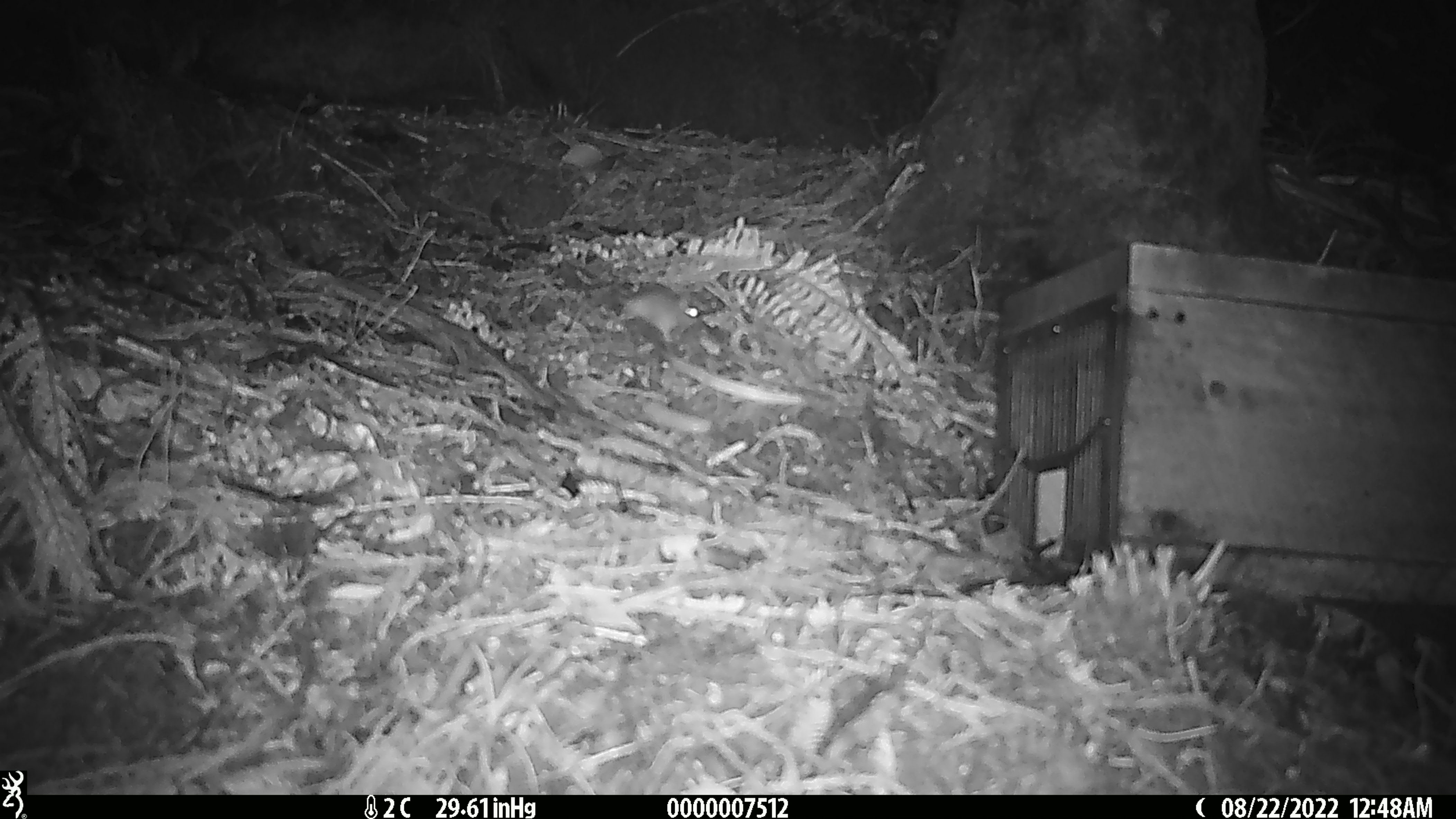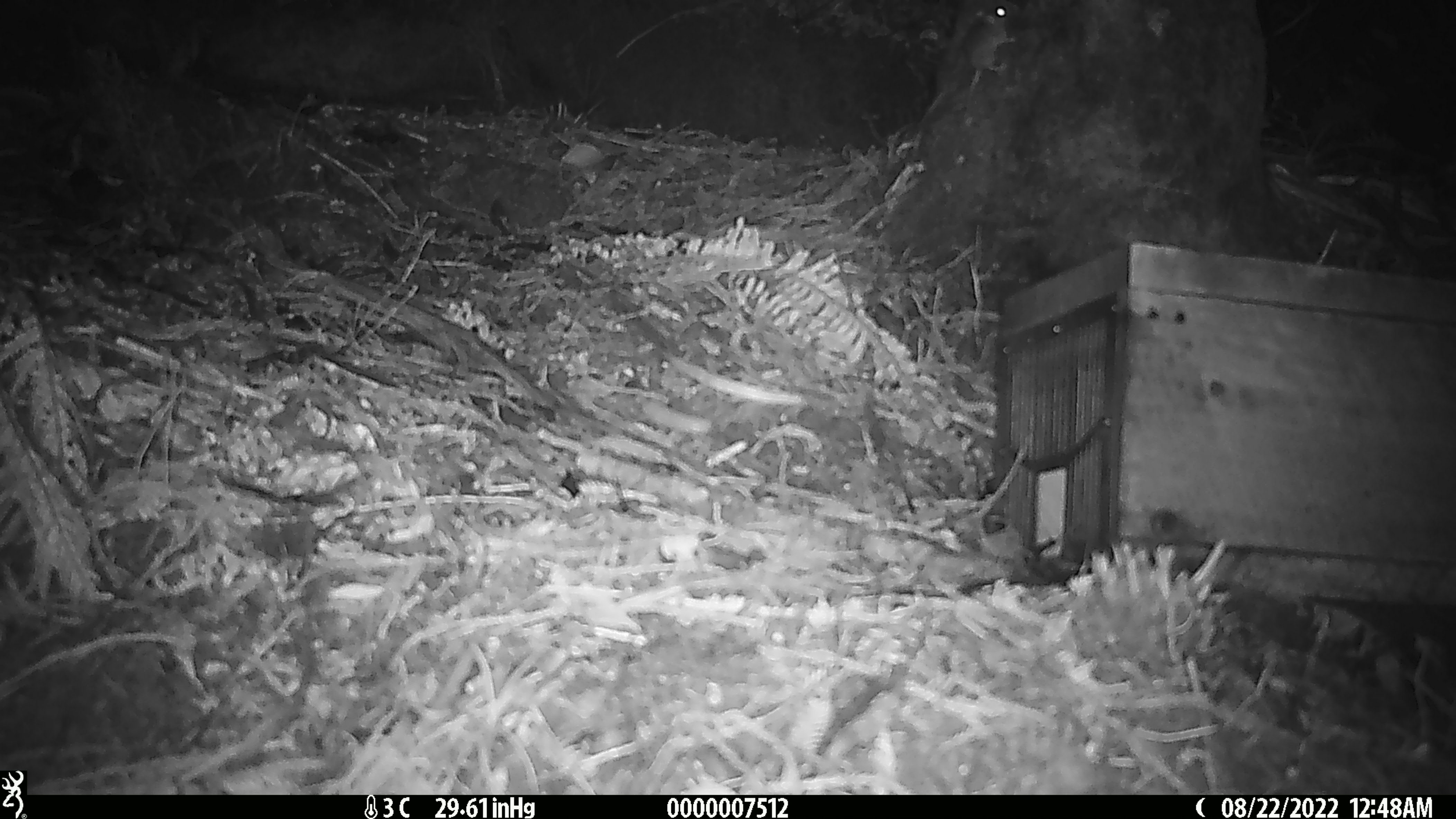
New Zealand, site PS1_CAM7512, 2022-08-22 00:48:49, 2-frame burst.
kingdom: Animalia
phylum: Chordata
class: Mammalia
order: Rodentia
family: Muridae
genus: Mus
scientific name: Mus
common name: mouse